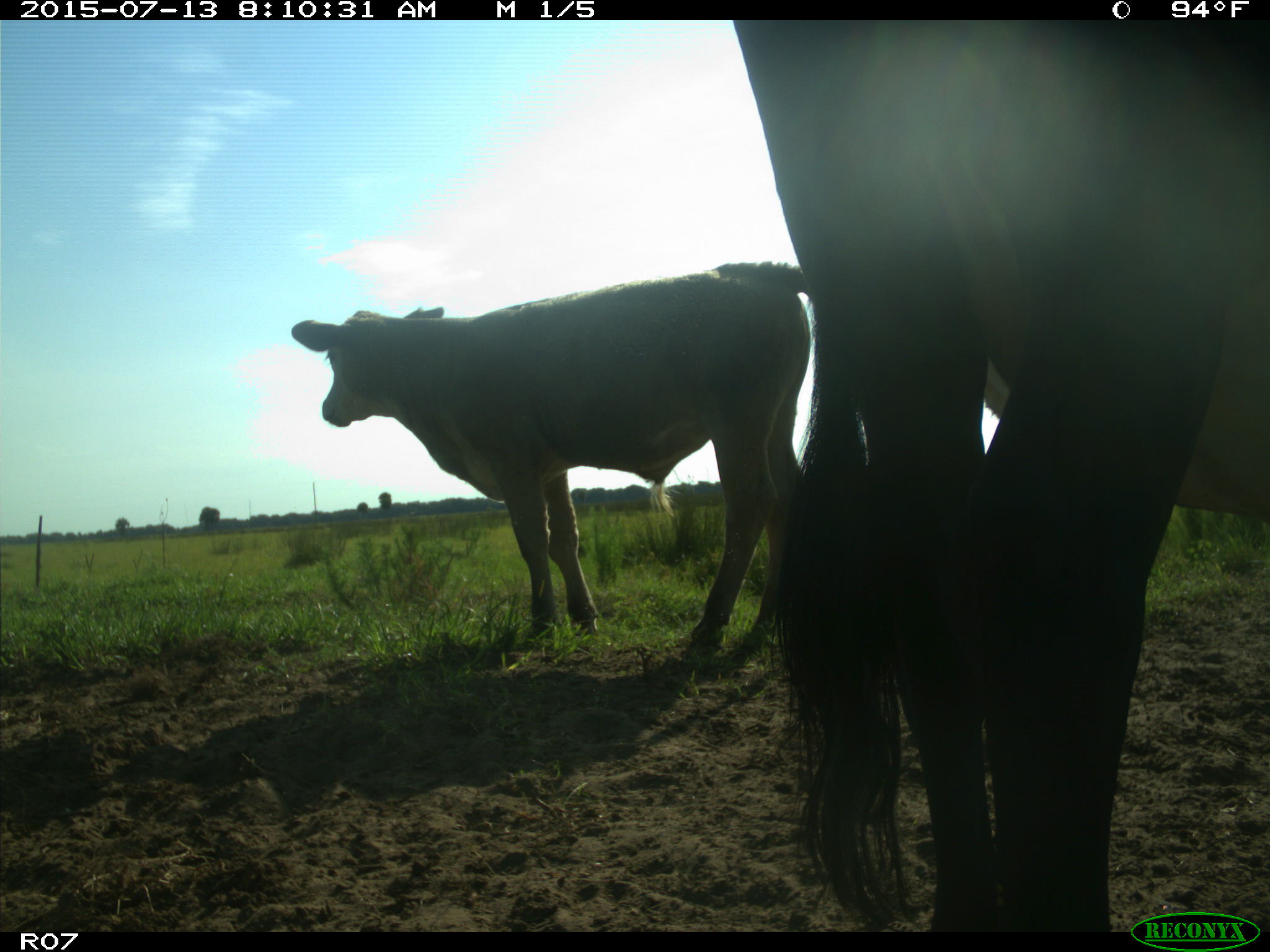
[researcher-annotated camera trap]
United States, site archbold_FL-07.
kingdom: Animalia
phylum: Chordata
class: Mammalia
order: Artiodactyla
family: Bovidae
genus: Bos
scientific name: Bos taurus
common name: domestic cow